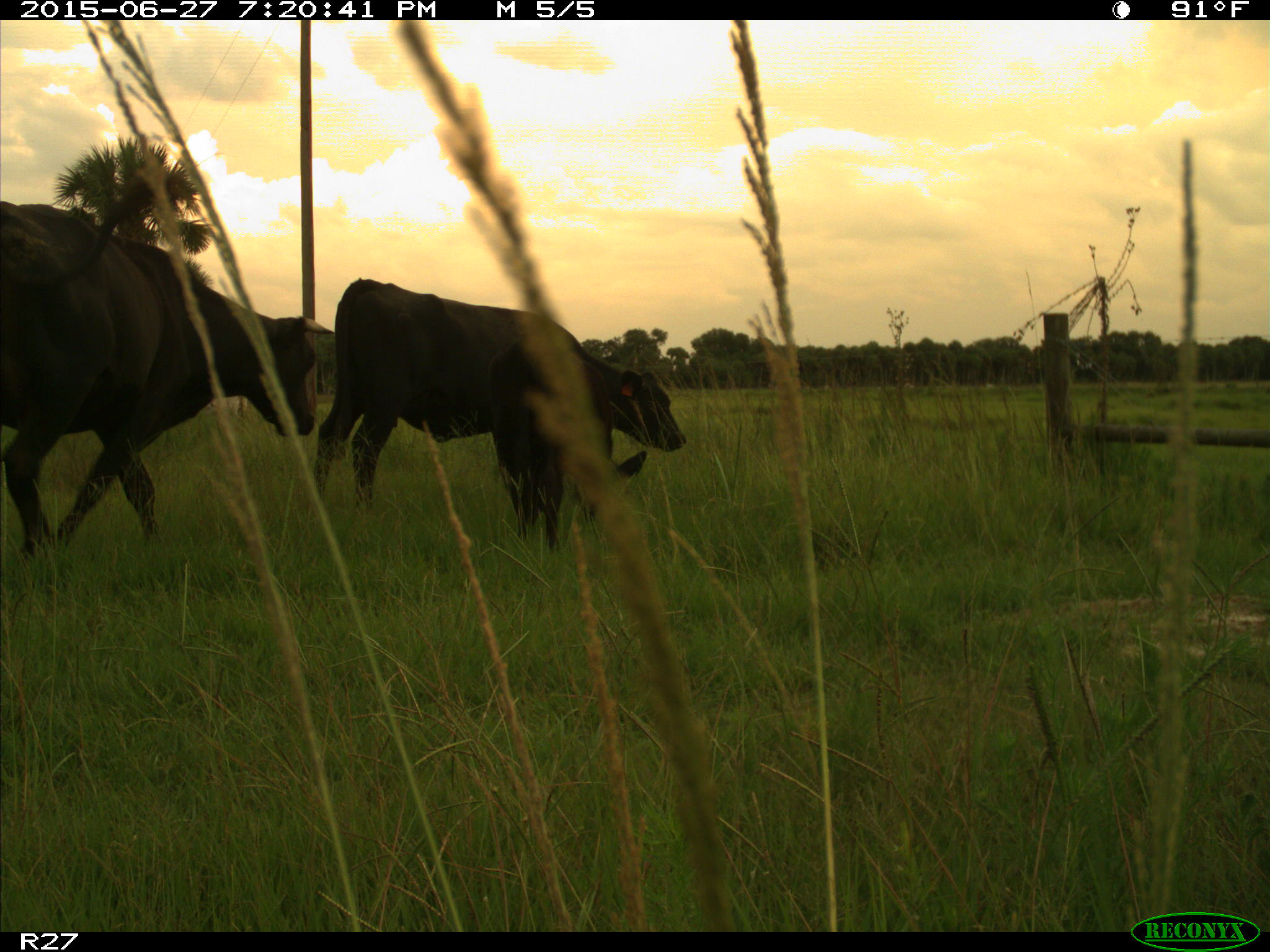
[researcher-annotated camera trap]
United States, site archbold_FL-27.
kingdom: Animalia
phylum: Chordata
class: Mammalia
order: Artiodactyla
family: Bovidae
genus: Bos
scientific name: Bos taurus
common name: domestic cow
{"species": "Bos taurus (domestic cow)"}